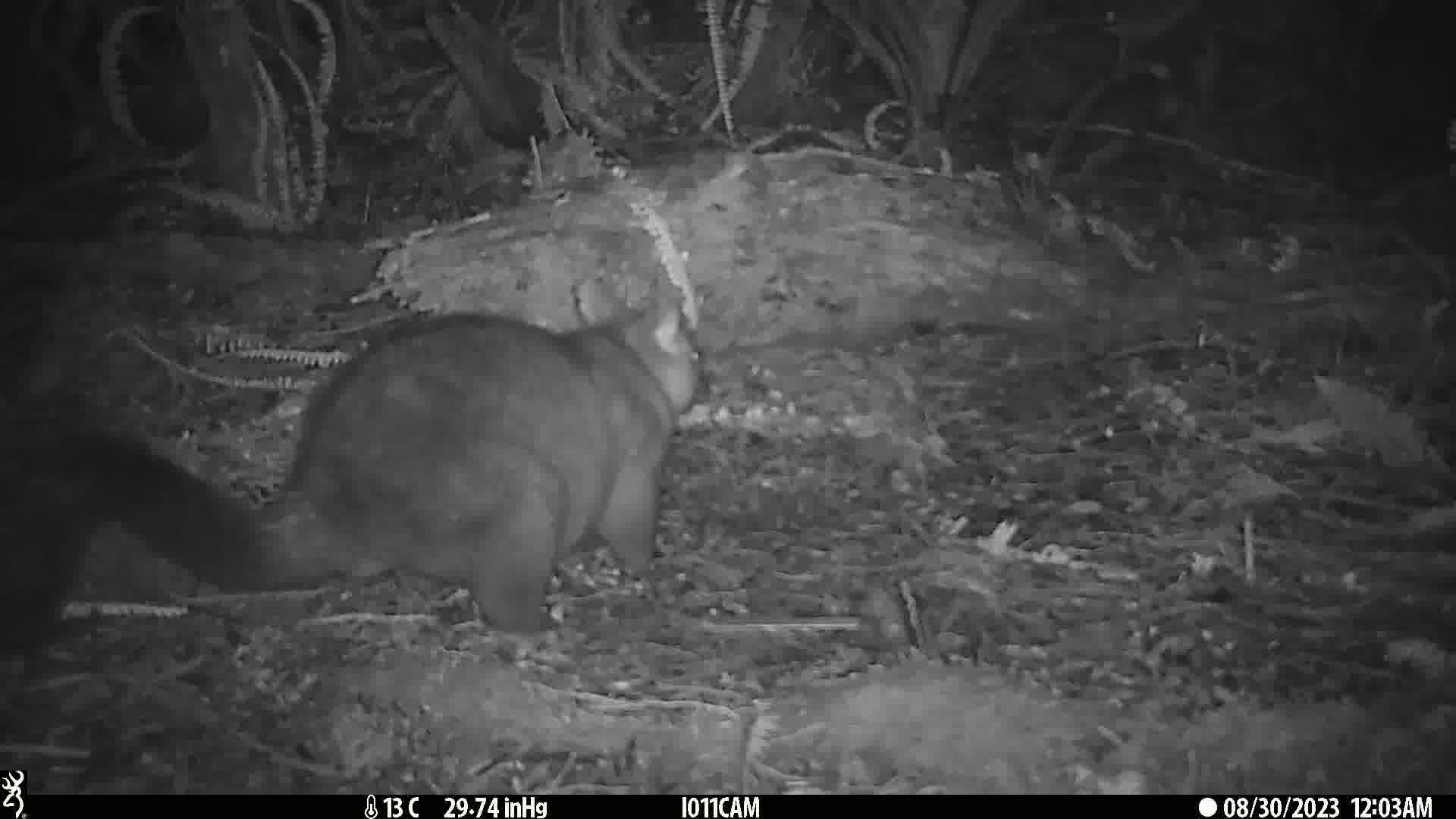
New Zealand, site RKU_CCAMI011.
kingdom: Animalia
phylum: Chordata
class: Mammalia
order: Diprotodontia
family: Phalangeridae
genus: Trichosurus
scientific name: Trichosurus vulpecula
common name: common brushtail possum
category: possum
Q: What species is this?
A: Possum (common brushtail possum) (Trichosurus vulpecula).